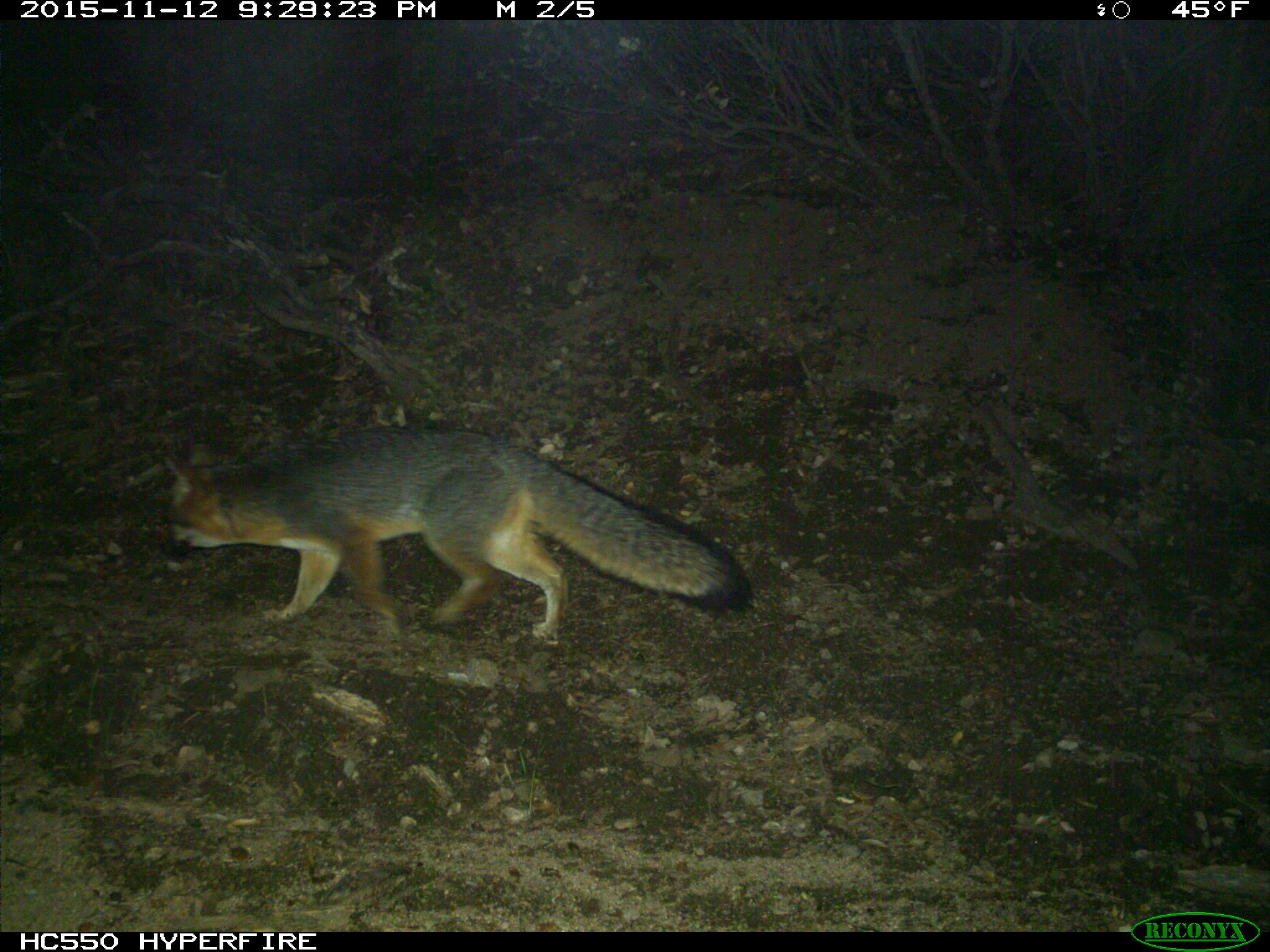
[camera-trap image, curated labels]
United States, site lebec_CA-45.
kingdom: Animalia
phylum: Chordata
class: Mammalia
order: Carnivora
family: Canidae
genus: Urocyon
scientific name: Urocyon cinereoargenteus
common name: gray fox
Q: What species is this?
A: Urocyon cinereoargenteus (gray fox).